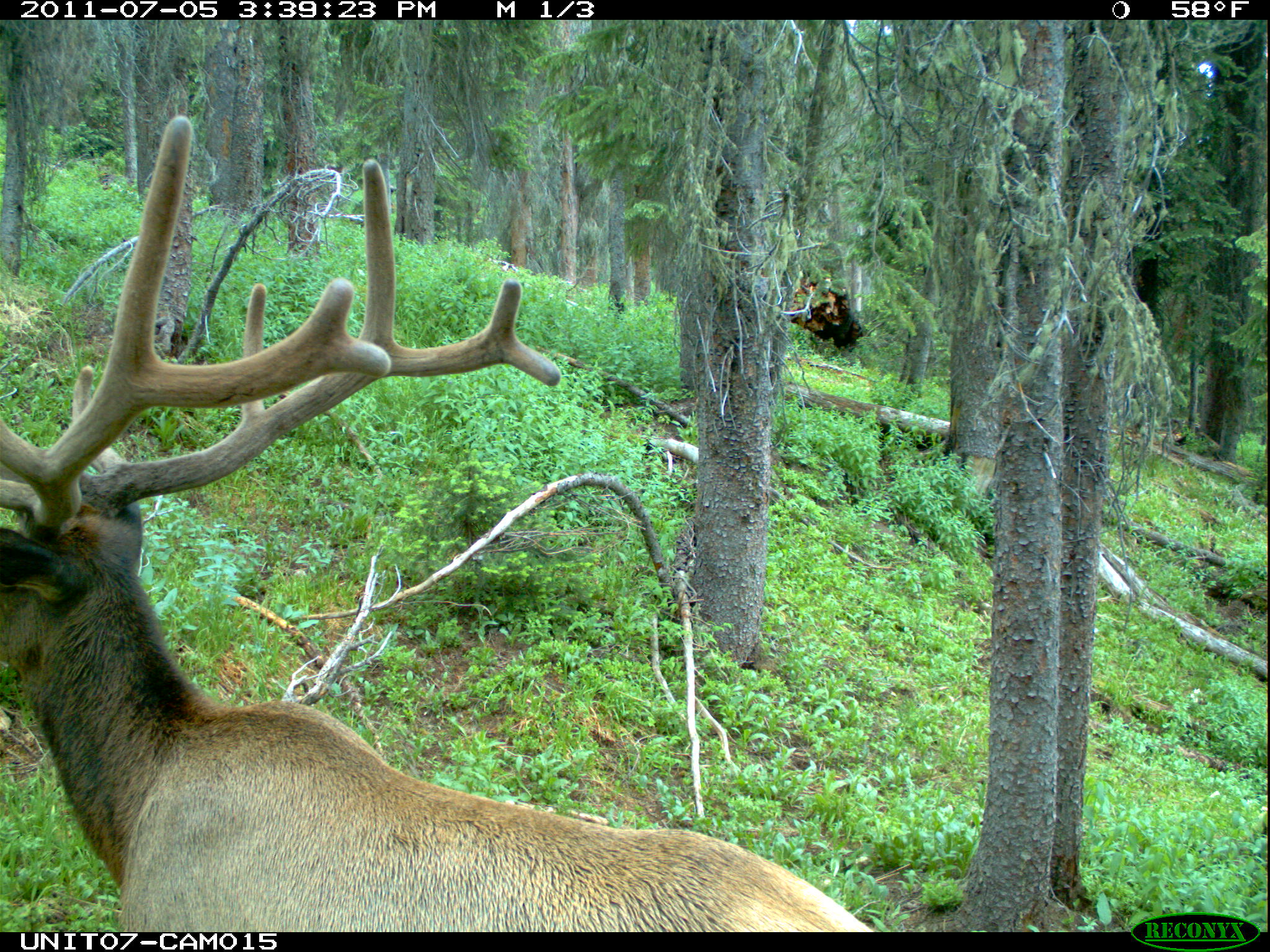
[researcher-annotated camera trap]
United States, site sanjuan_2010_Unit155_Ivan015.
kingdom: Animalia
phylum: Chordata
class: Mammalia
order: Artiodactyla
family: Cervidae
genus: Cervus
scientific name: Cervus elaphus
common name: red deer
Cervus elaphus (red deer).